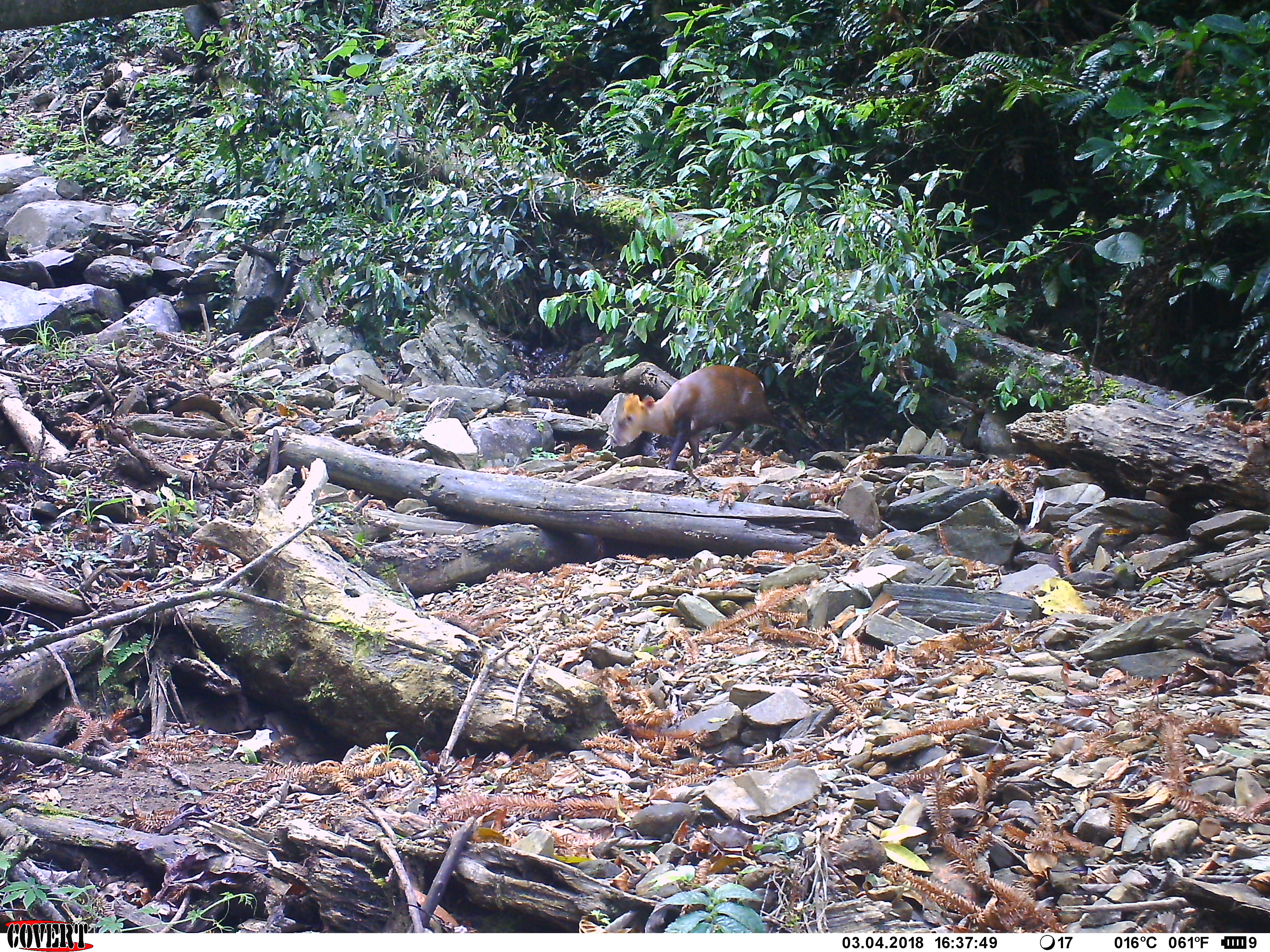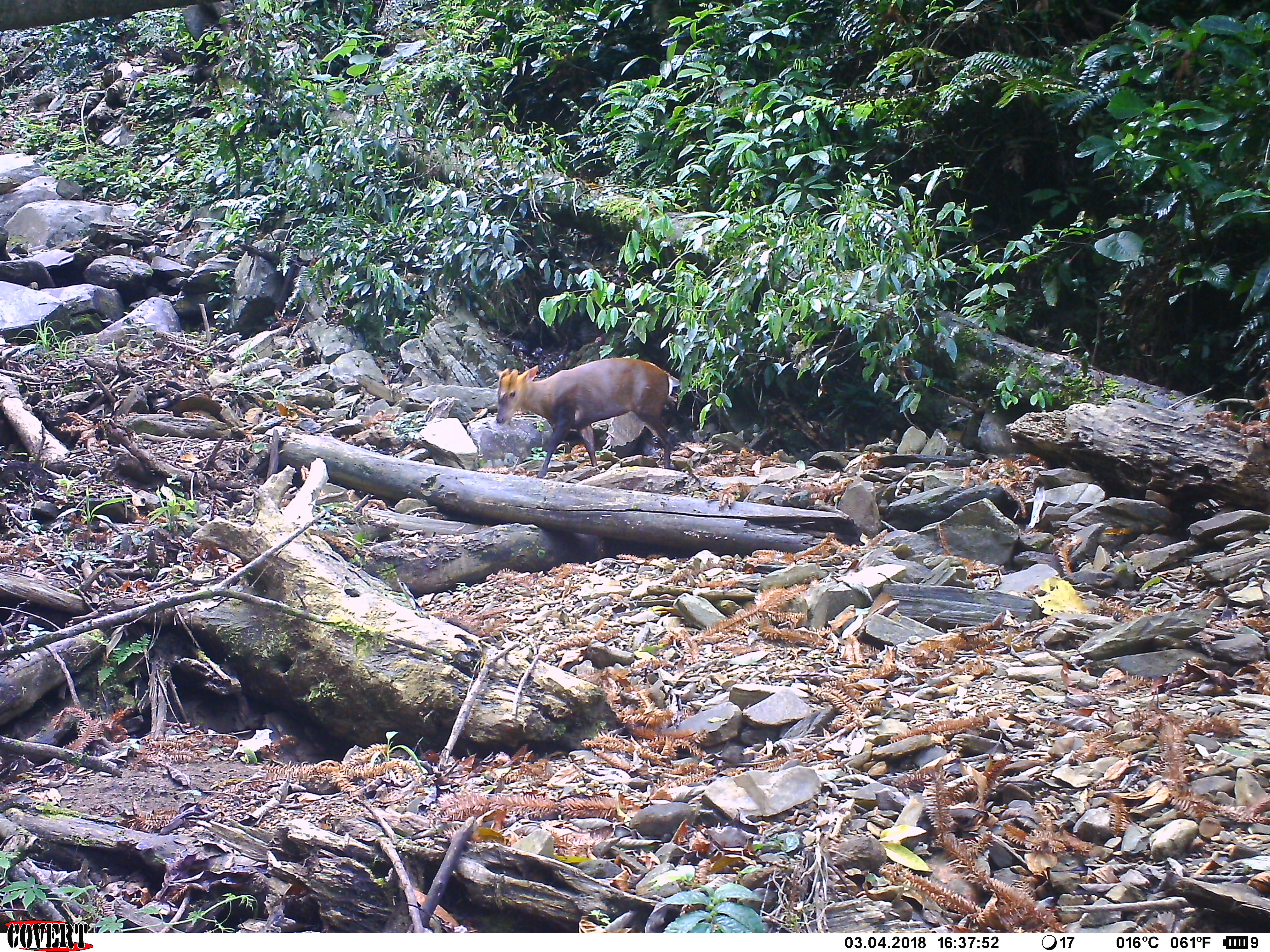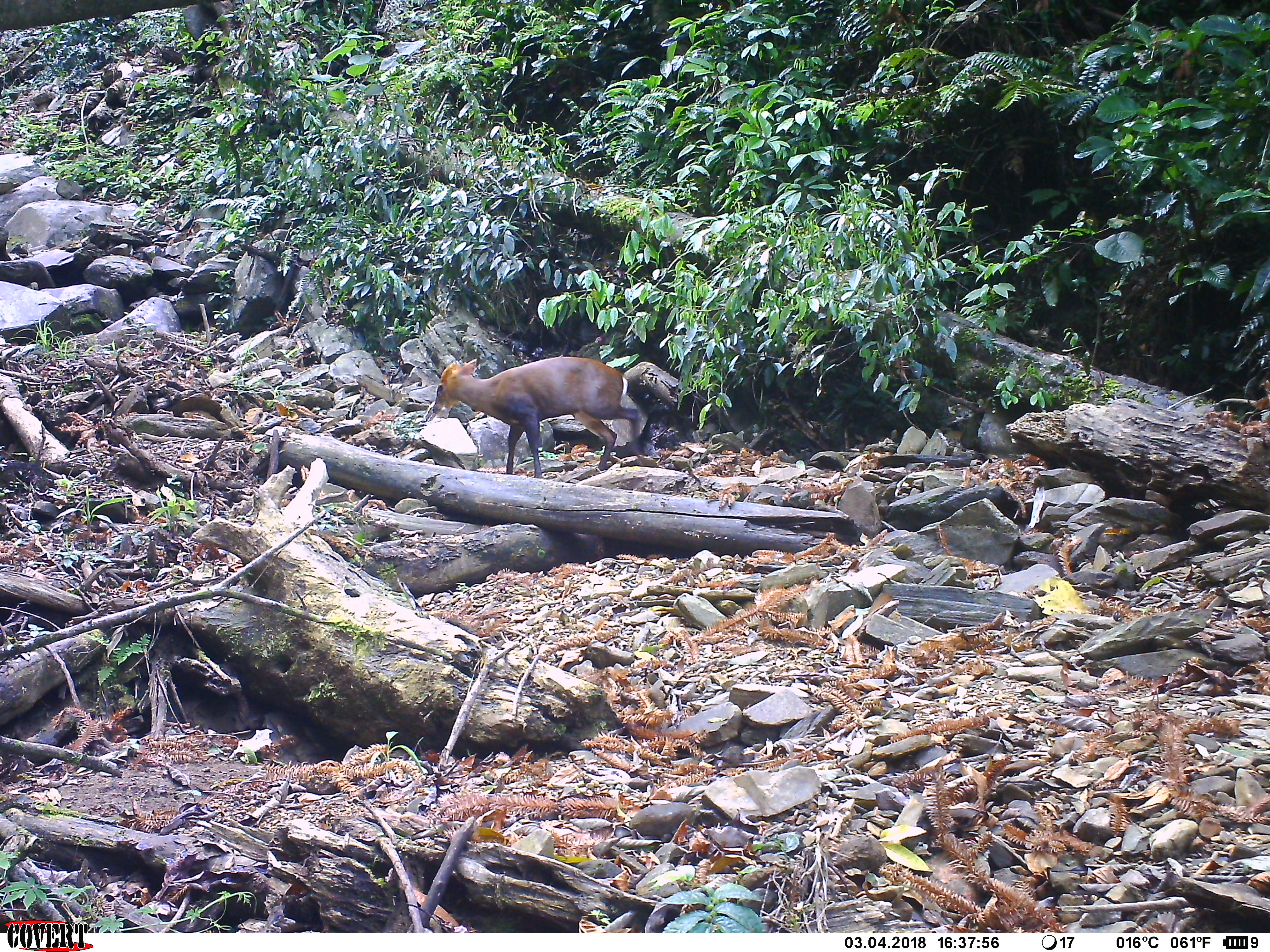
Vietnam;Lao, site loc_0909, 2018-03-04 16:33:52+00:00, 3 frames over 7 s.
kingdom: Animalia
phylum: Chordata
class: Mammalia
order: Artiodactyla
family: Cervidae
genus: Muntiacus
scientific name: Muntiacus rooseveltorum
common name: roosevelt's muntjac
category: roosevelts muntjac group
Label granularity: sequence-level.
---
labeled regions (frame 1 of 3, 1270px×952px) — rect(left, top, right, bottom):
roosevelts muntjac group: rect(612, 363, 807, 470)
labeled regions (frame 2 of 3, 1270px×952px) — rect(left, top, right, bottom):
roosevelts muntjac group: rect(494, 355, 674, 479)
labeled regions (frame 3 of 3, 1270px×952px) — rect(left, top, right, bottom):
roosevelts muntjac group: rect(432, 356, 642, 478)